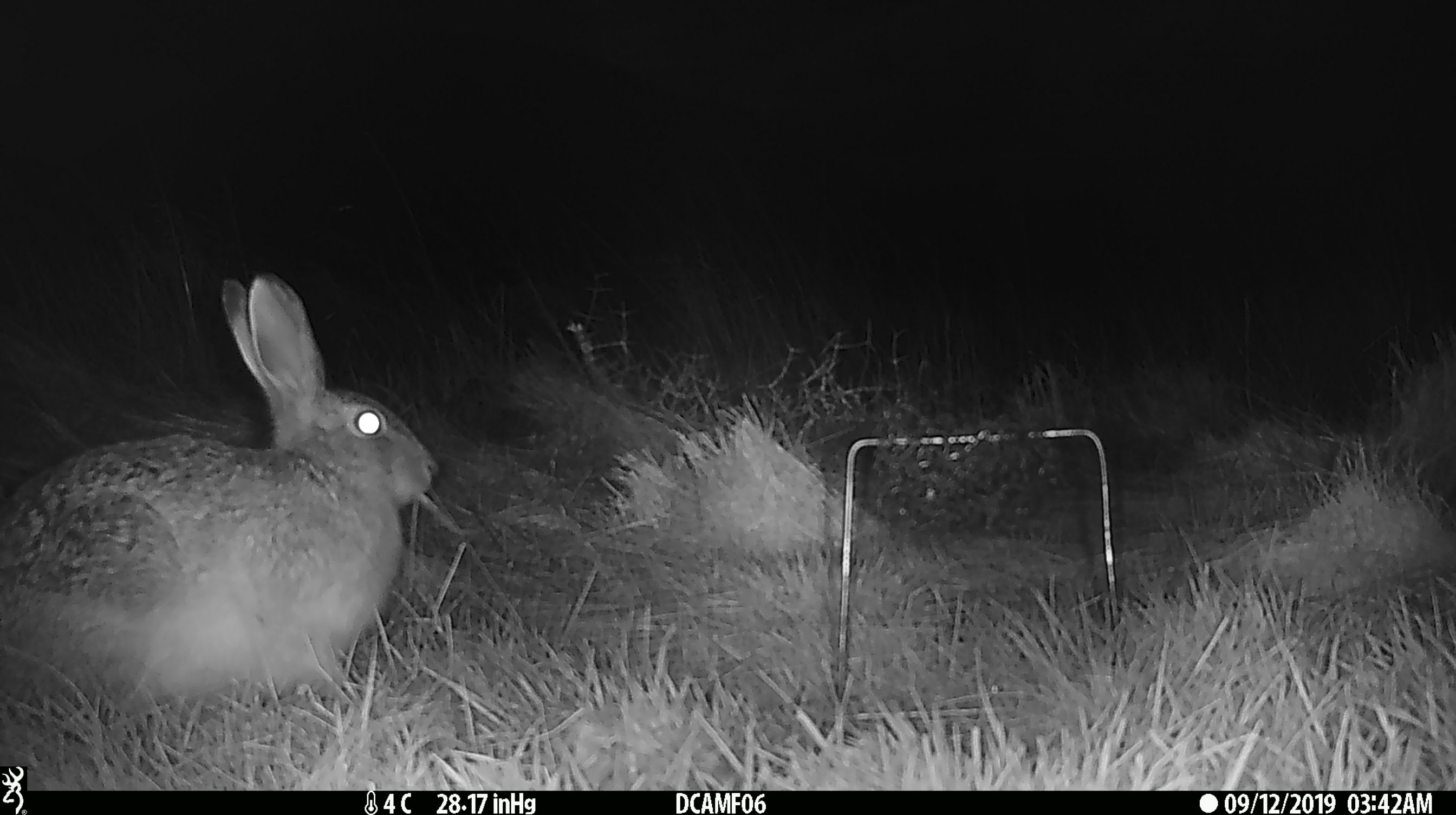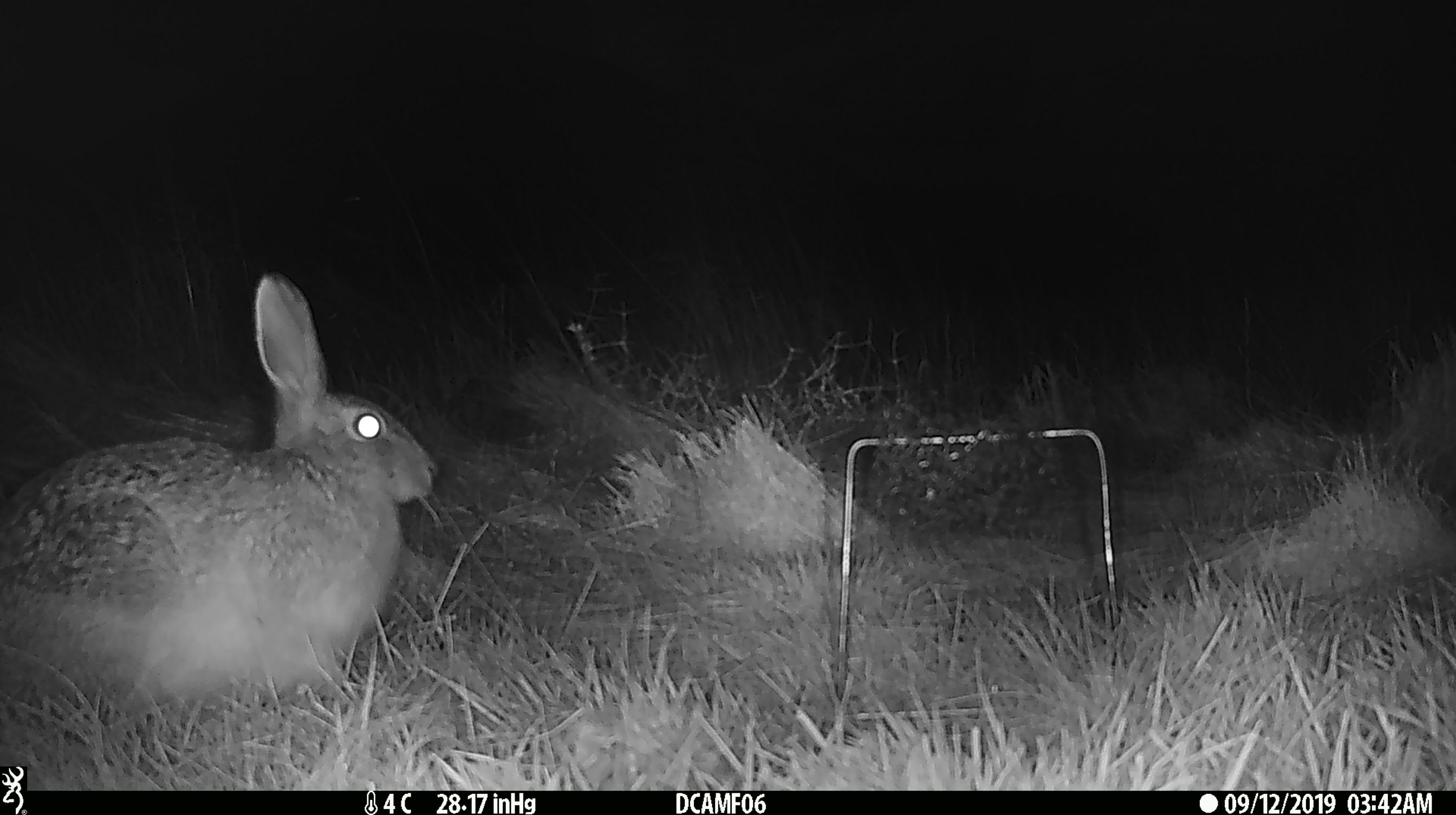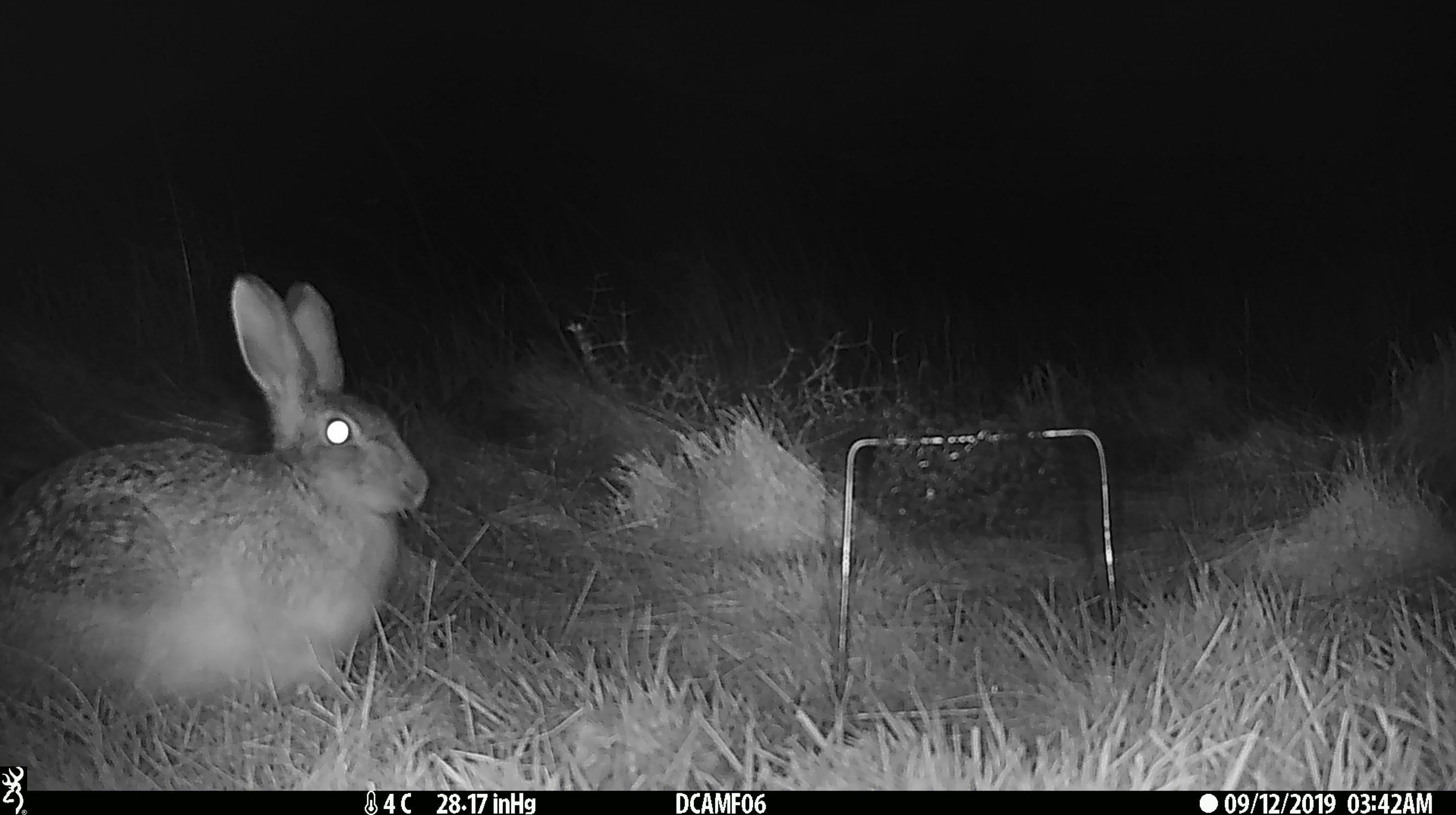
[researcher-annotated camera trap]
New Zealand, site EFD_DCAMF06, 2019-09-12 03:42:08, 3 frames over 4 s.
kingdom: Animalia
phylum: Chordata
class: Mammalia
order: Lagomorpha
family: Leporidae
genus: Oryctolagus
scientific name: Oryctolagus cuniculus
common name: european rabbit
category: rabbit